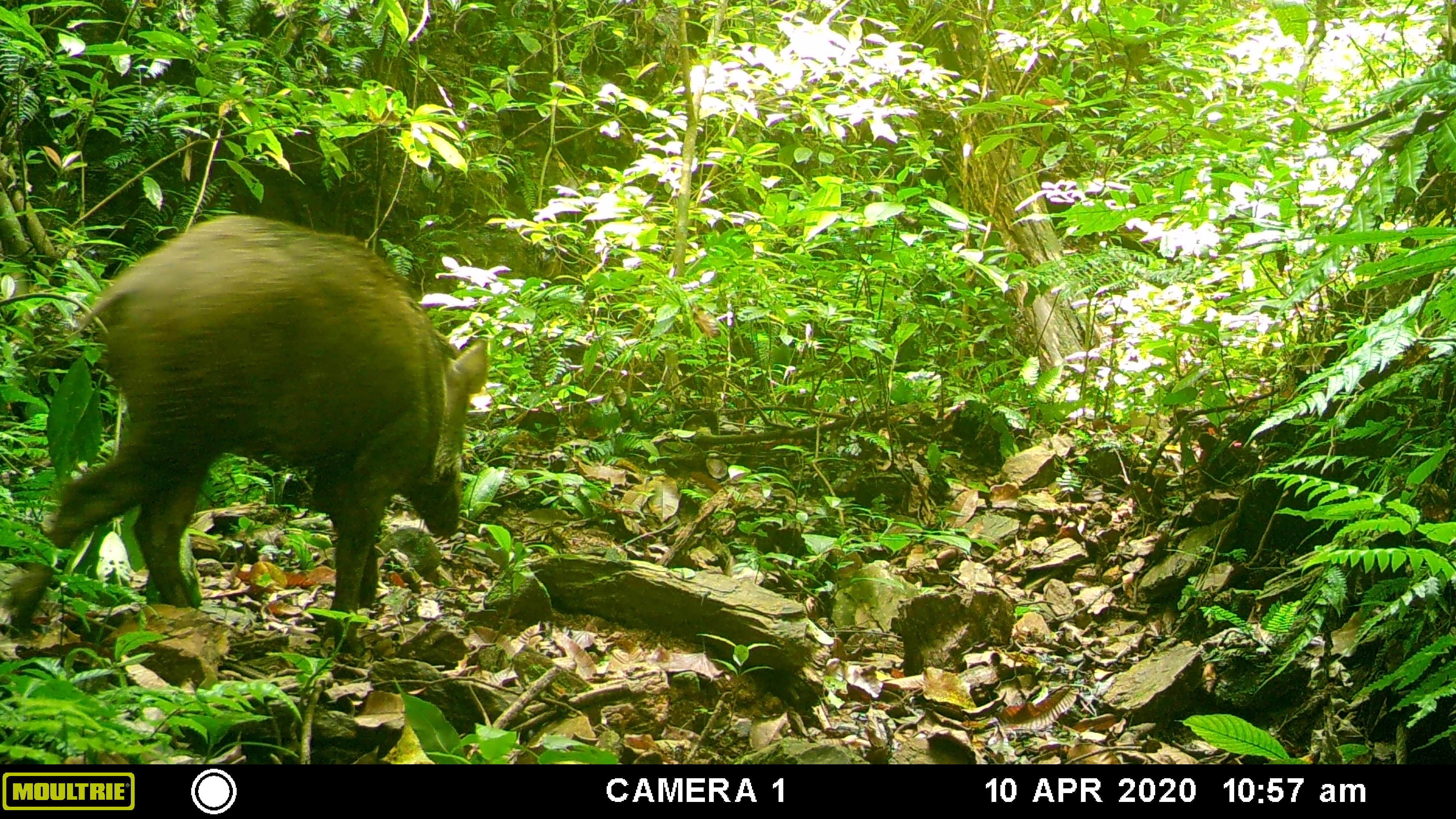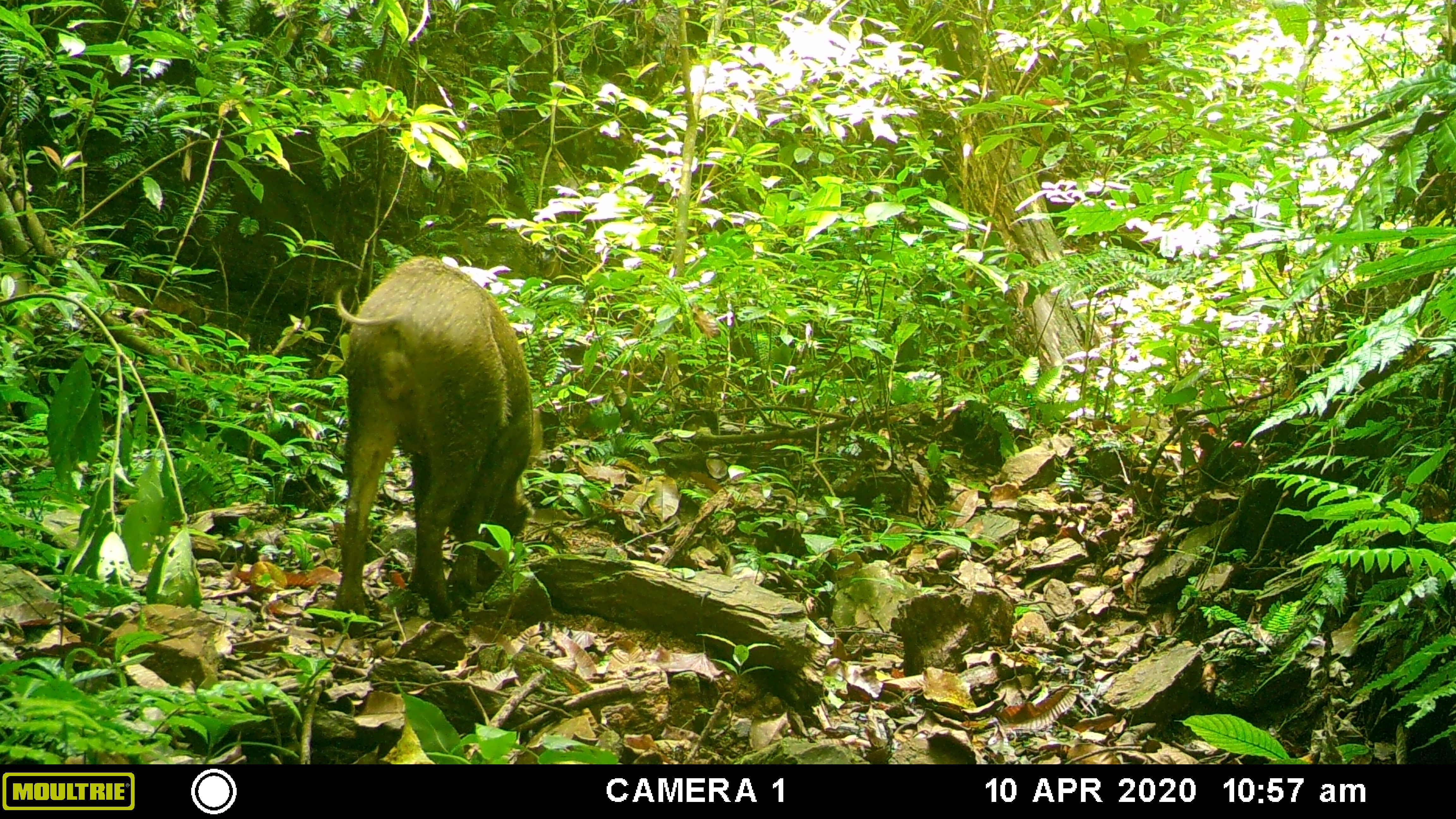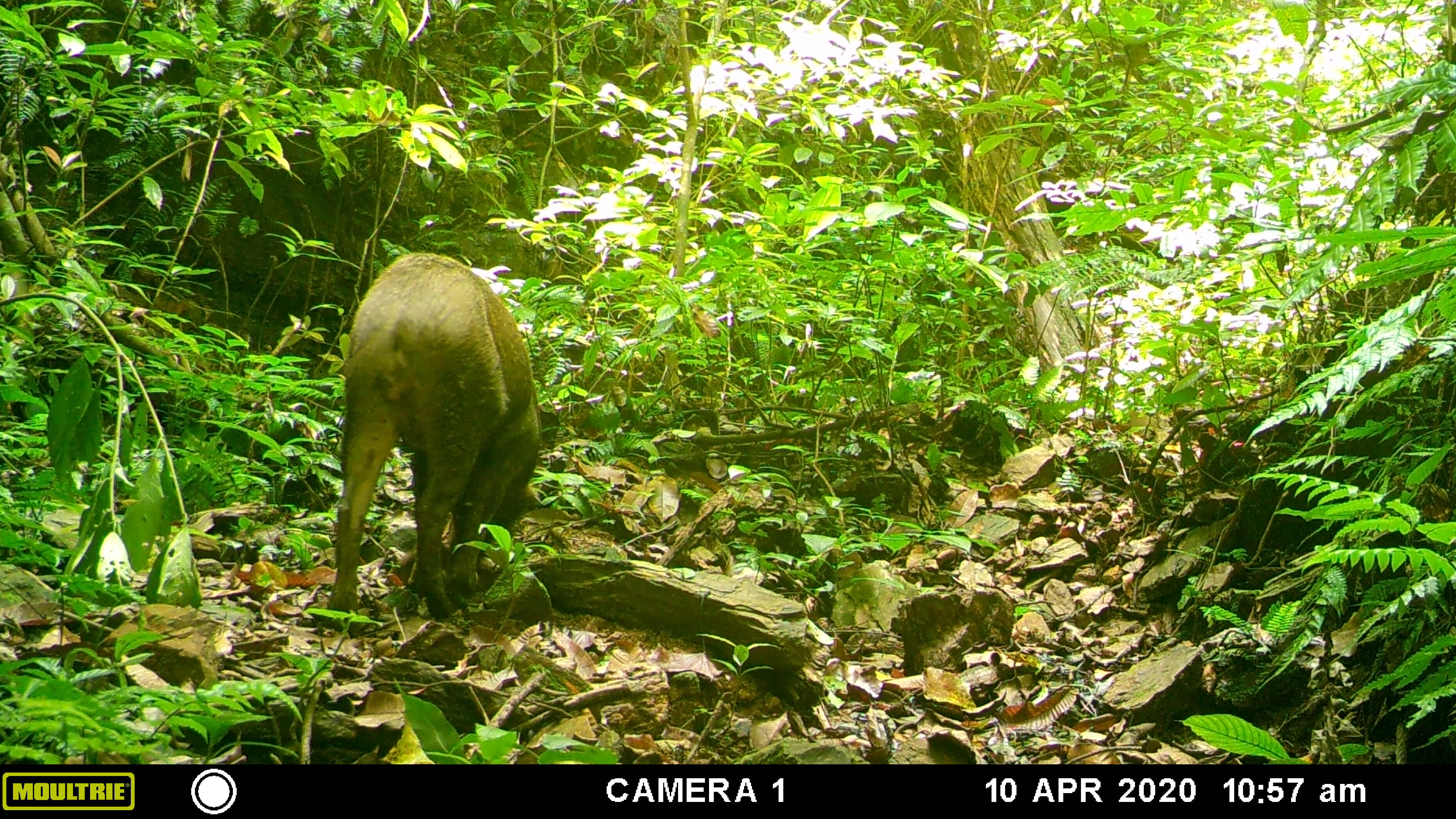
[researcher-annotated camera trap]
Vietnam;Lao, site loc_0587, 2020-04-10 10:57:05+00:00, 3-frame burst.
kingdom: Animalia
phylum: Chordata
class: Mammalia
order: Artiodactyla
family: Suidae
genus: Sus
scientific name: Sus scrofa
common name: eurasian wild pig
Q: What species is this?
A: Eurasian wild pig (Sus scrofa).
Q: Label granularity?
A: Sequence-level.